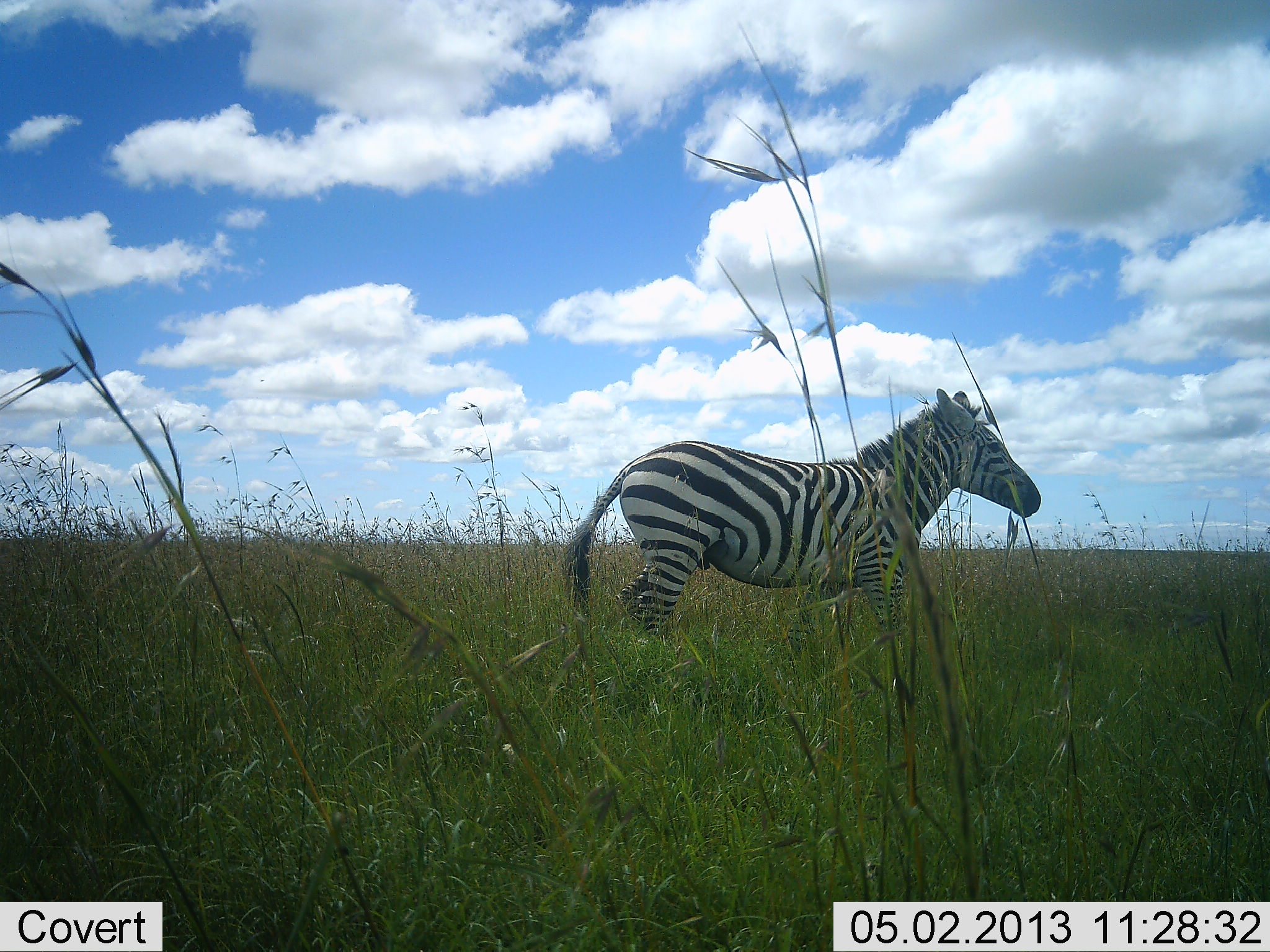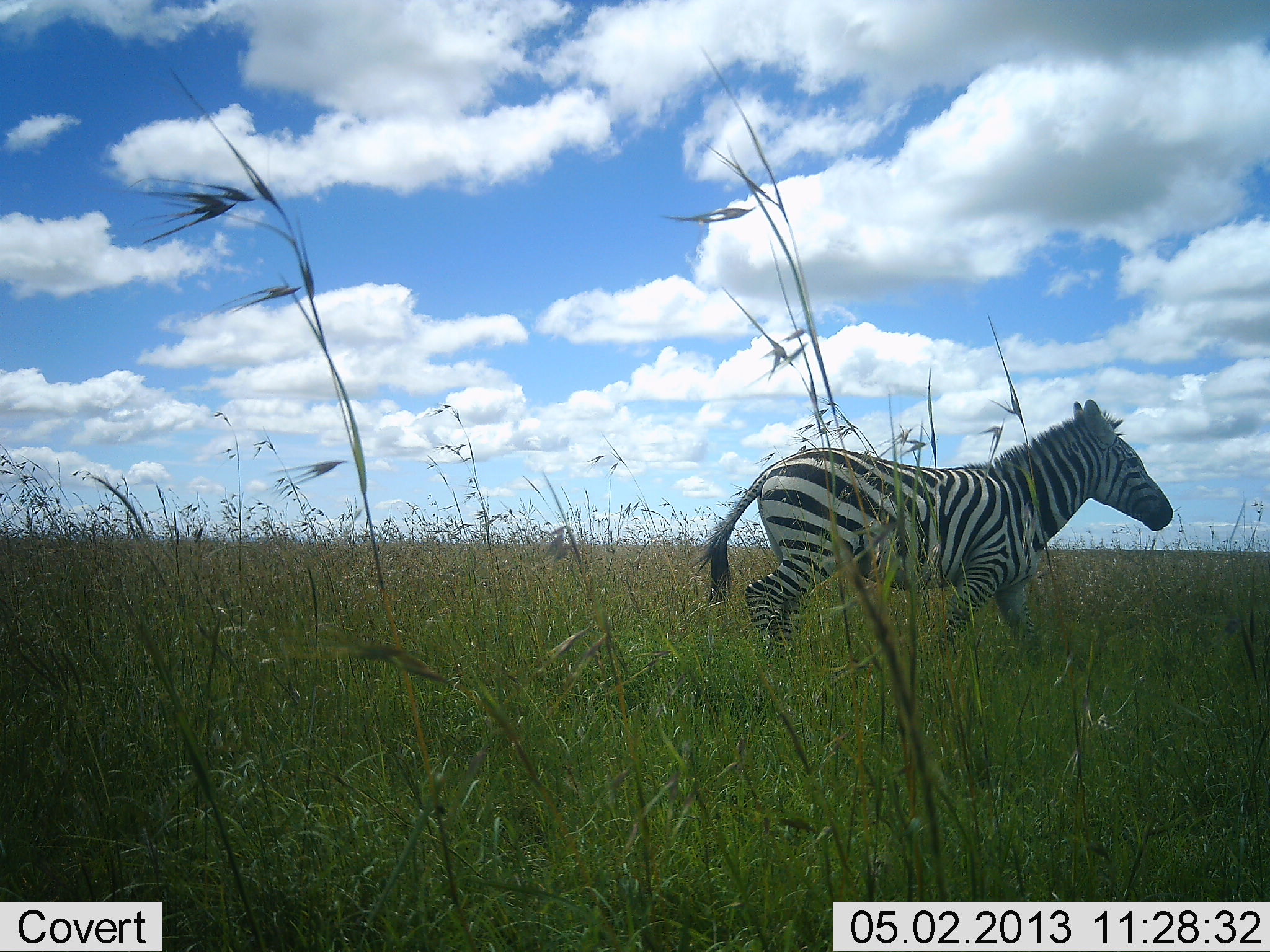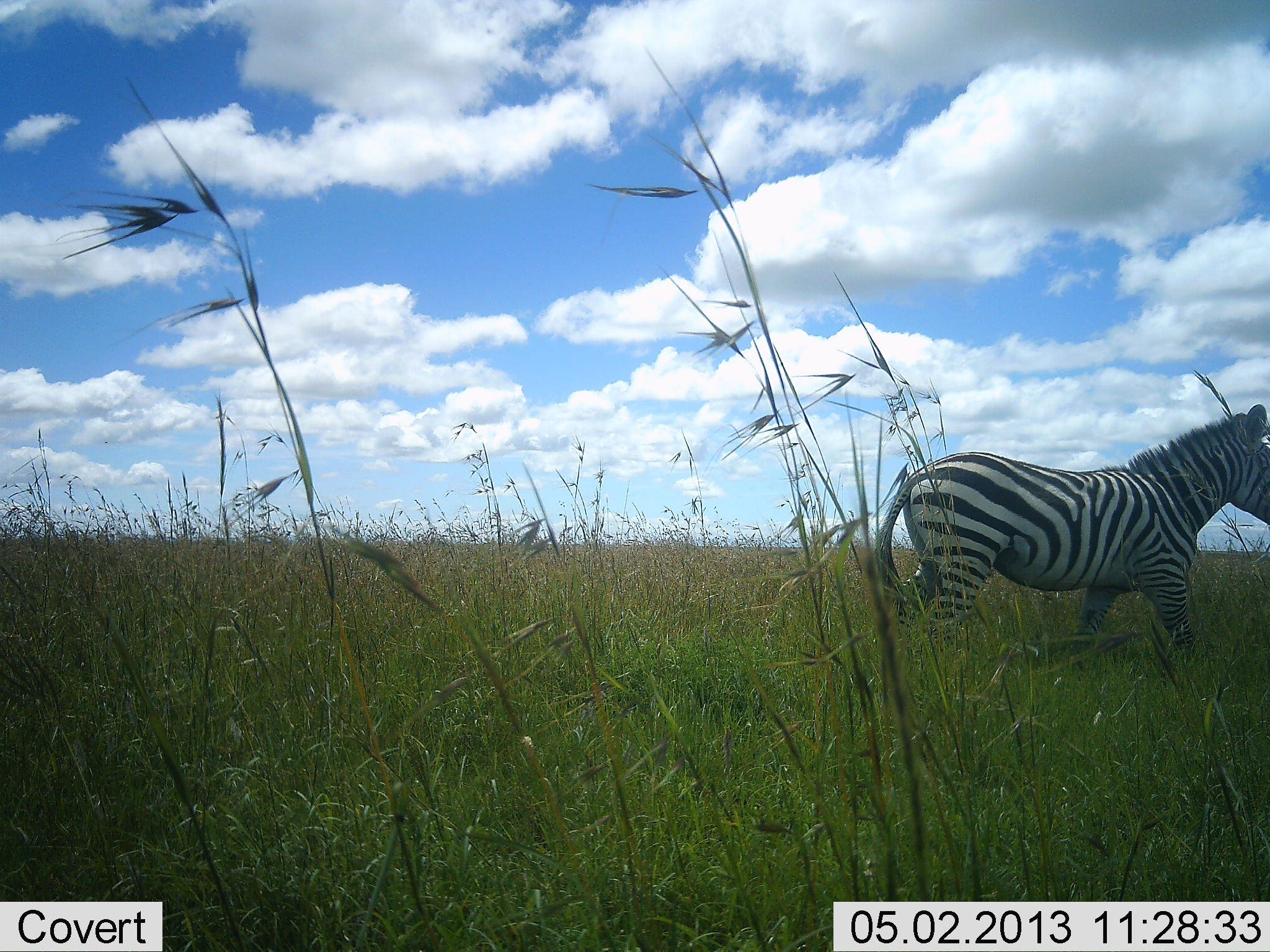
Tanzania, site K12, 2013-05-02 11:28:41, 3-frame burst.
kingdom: Animalia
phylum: Chordata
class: Mammalia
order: Perissodactyla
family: Equidae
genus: Equus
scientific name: Equus quagga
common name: plains zebra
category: zebra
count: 1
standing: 0%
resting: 0%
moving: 100%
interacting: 0%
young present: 0%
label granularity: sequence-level